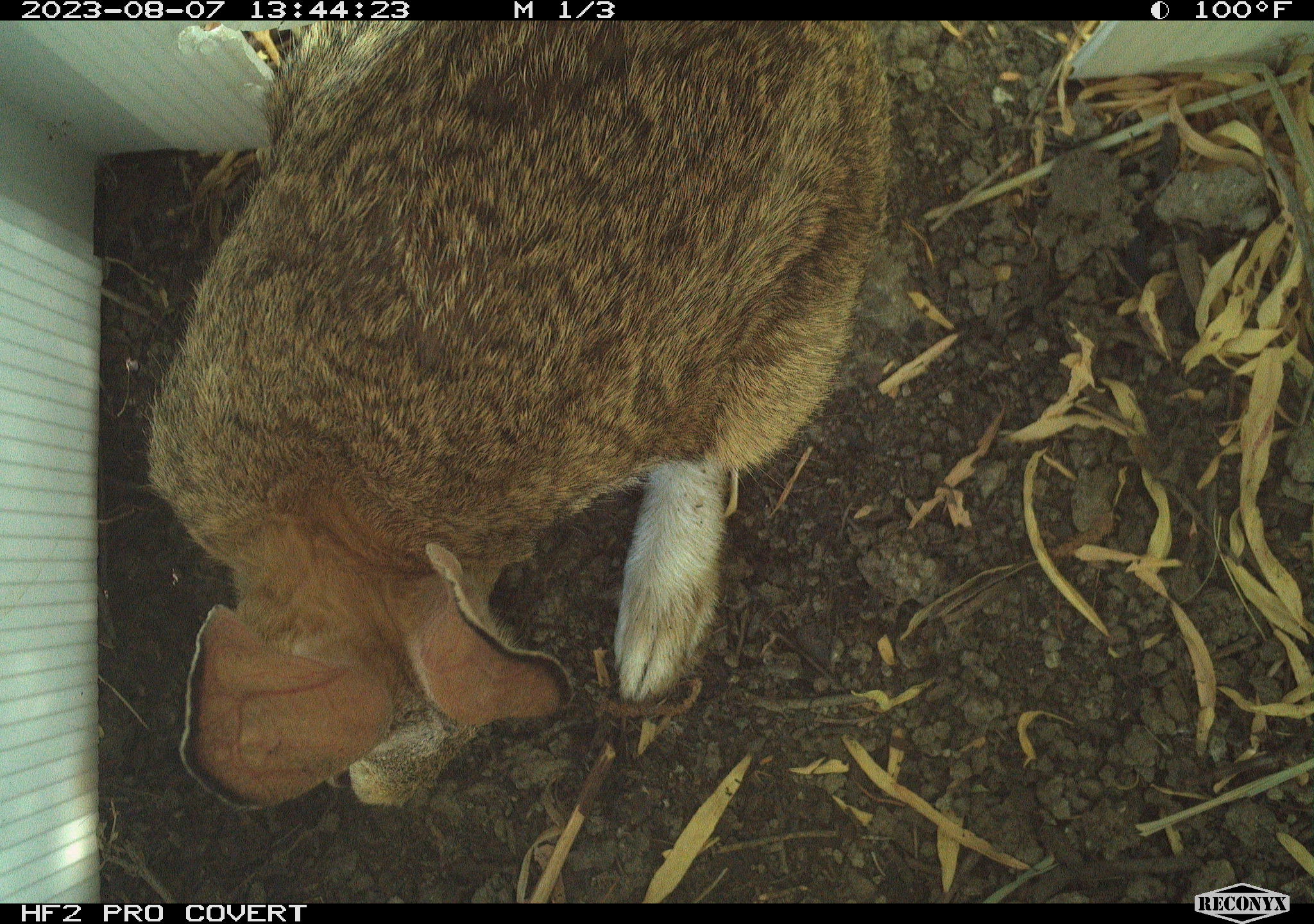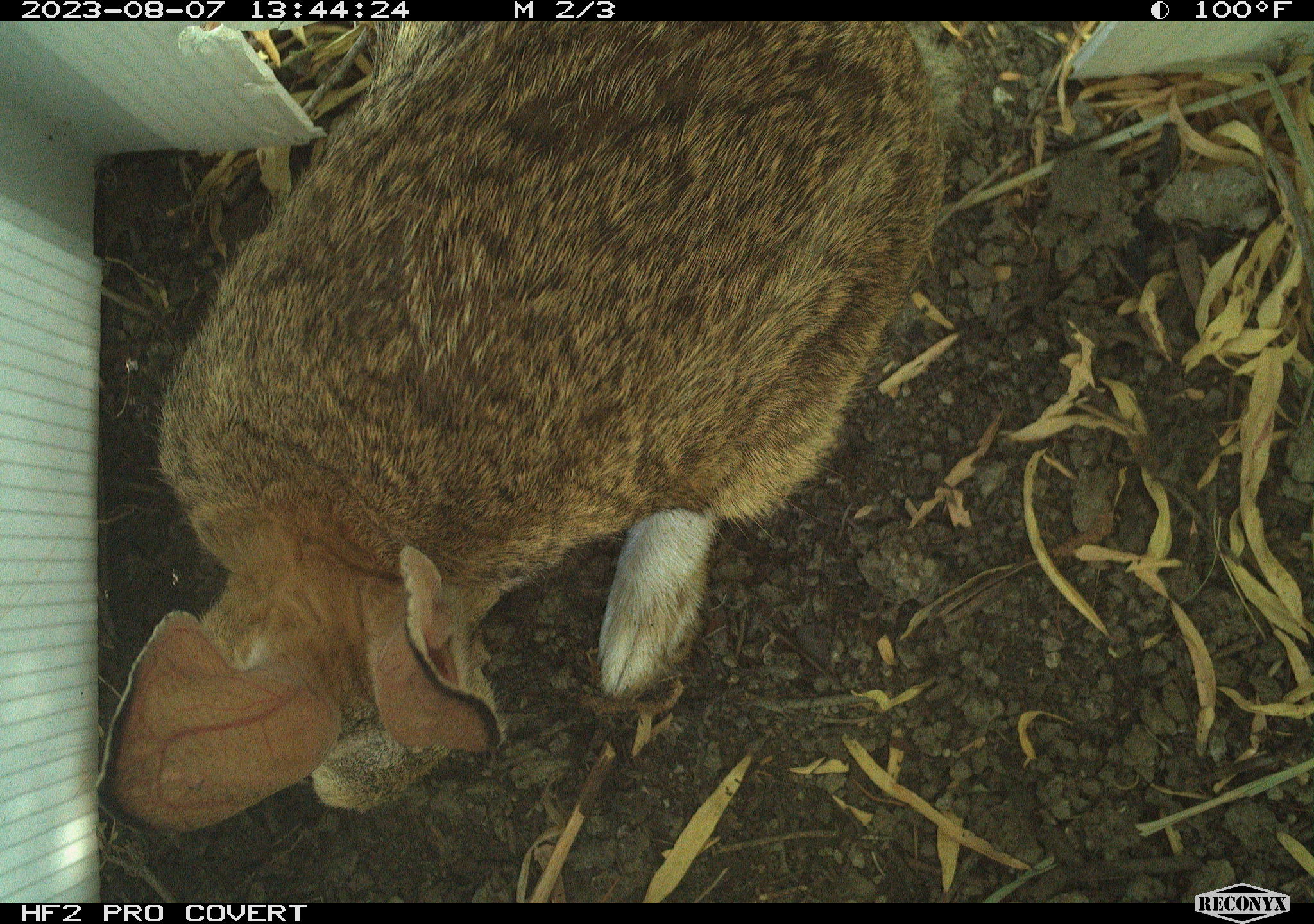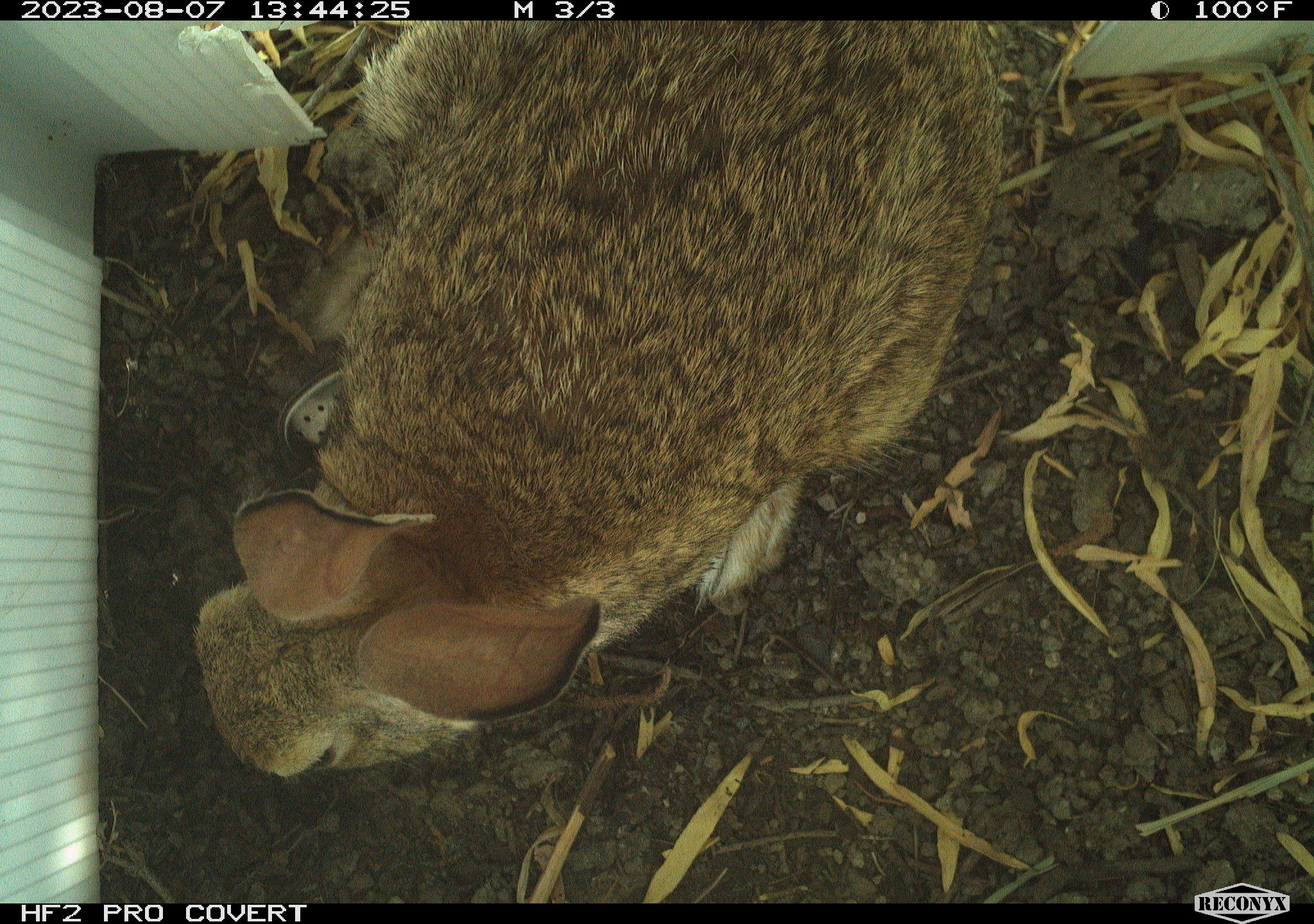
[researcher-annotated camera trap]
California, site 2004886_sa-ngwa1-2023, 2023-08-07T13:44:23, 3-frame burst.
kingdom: Animalia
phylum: Chordata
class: Mammalia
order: Lagomorpha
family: Leporidae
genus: Sylvilagus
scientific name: Sylvilagus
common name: cottontail rabbits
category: sylvilagus species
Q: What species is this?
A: Sylvilagus species (cottontail rabbits) (Sylvilagus).